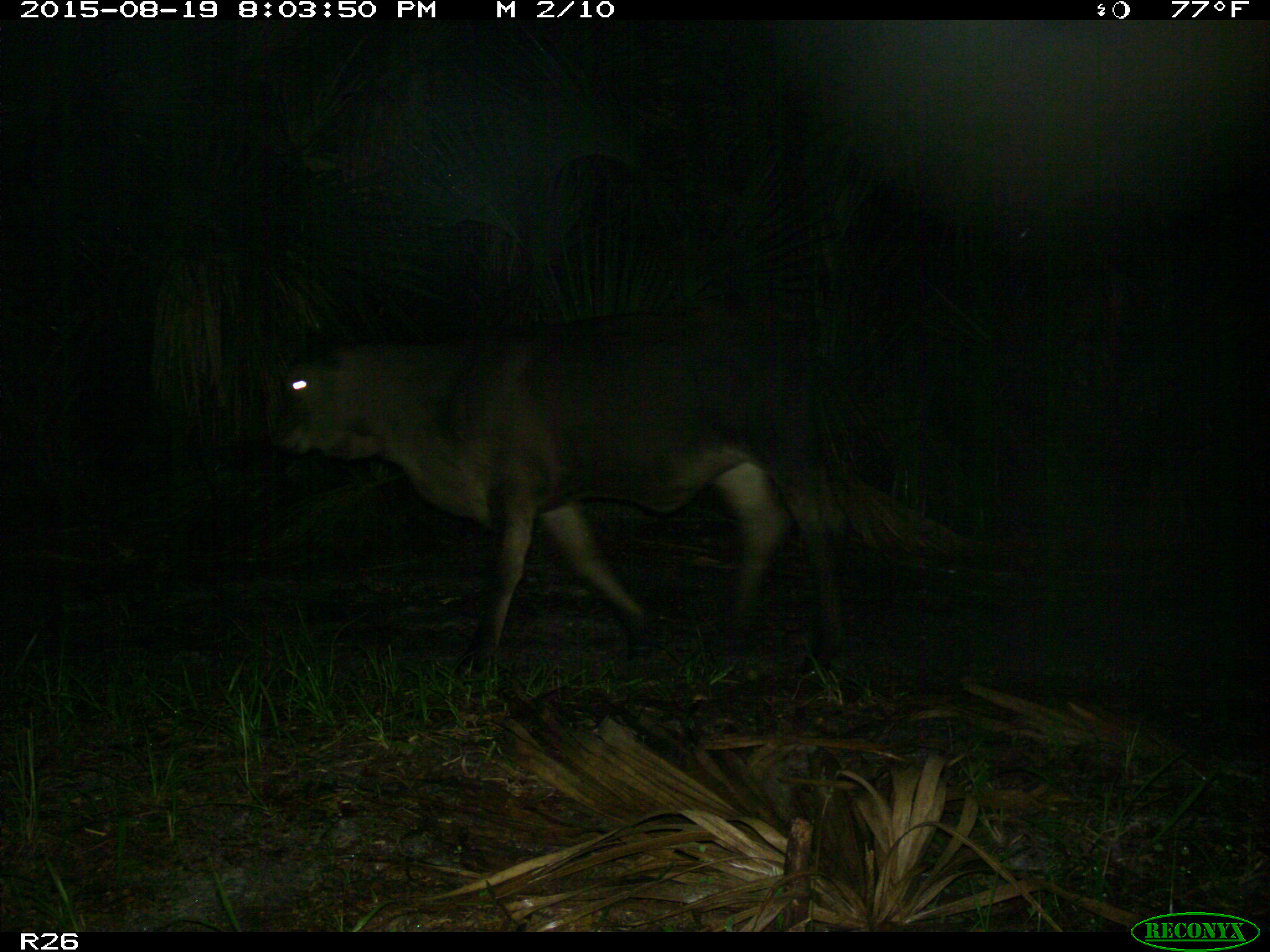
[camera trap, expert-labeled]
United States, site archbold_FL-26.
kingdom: Animalia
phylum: Chordata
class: Mammalia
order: Artiodactyla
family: Bovidae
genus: Bos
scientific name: Bos taurus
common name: domestic cow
Bos taurus (domestic cow).